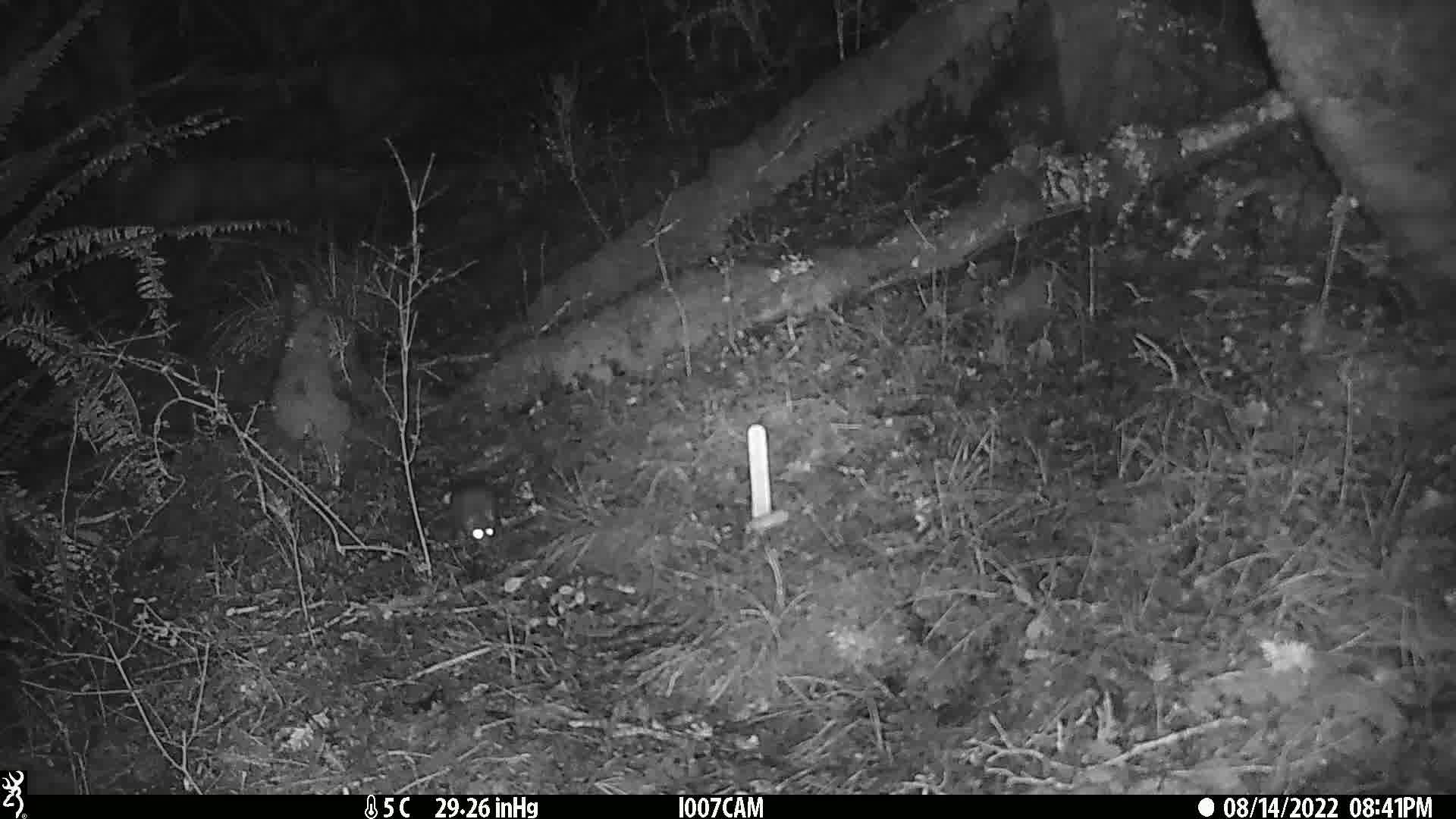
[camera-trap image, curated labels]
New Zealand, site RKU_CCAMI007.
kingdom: Animalia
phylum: Chordata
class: Mammalia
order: Rodentia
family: Muridae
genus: Rattus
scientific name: Rattus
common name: rat